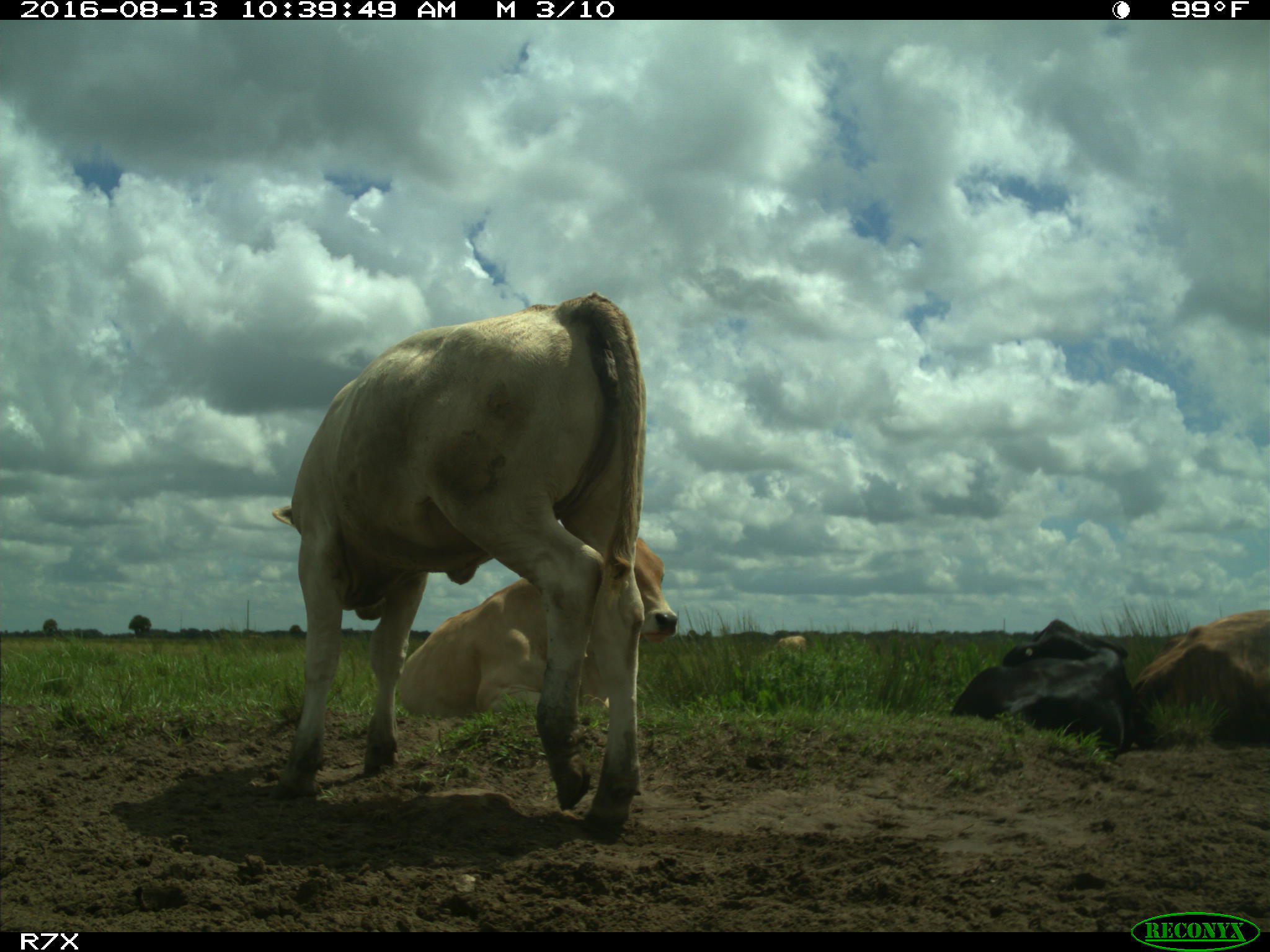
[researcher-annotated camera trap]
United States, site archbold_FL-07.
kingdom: Animalia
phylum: Chordata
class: Mammalia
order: Artiodactyla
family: Bovidae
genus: Bos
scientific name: Bos taurus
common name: domestic cow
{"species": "Bos taurus (domestic cow)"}